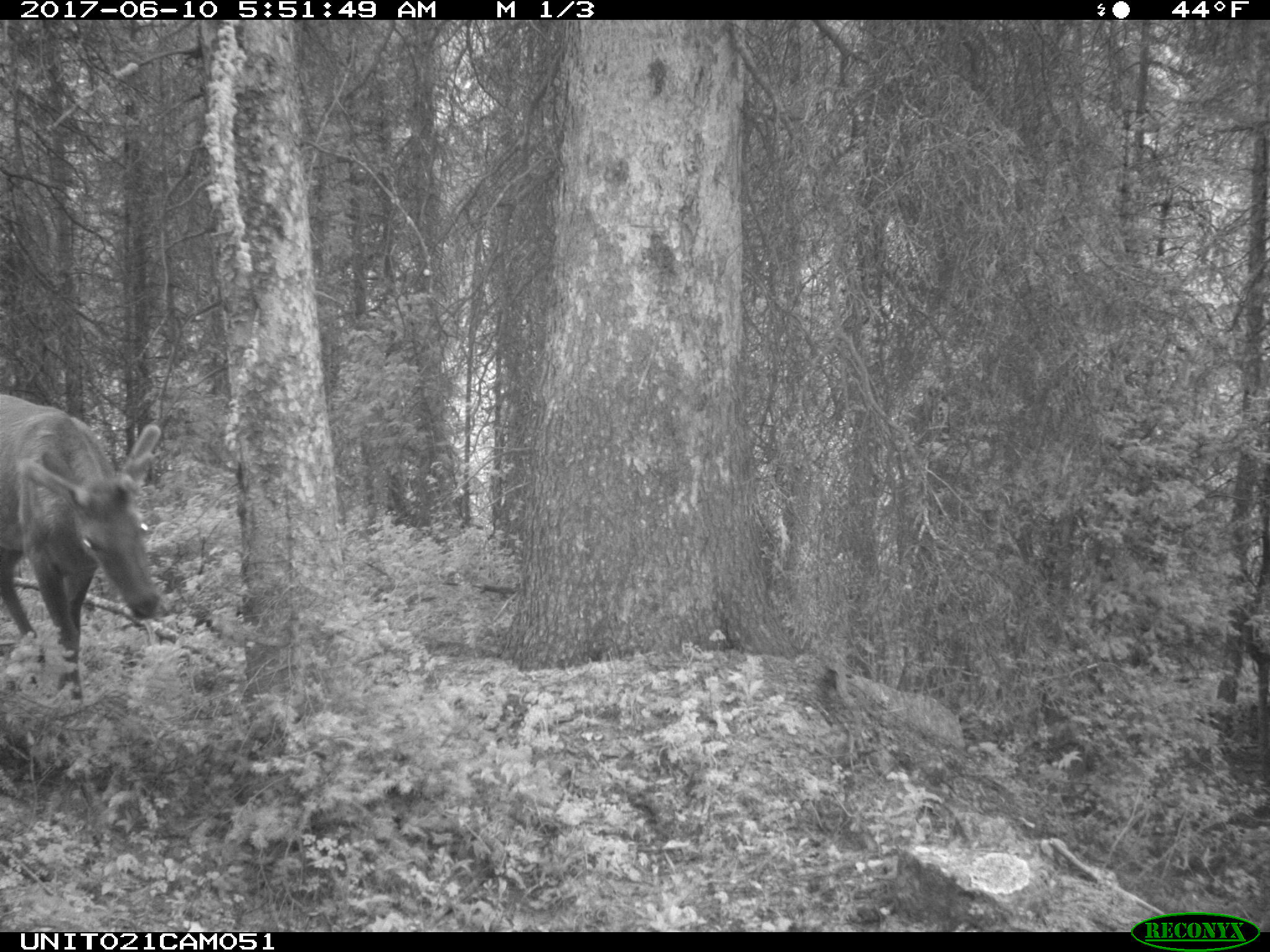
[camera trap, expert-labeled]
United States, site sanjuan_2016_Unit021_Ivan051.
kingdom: Animalia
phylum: Chordata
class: Mammalia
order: Artiodactyla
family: Cervidae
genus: Cervus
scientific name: Cervus elaphus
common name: red deer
Cervus elaphus (red deer).